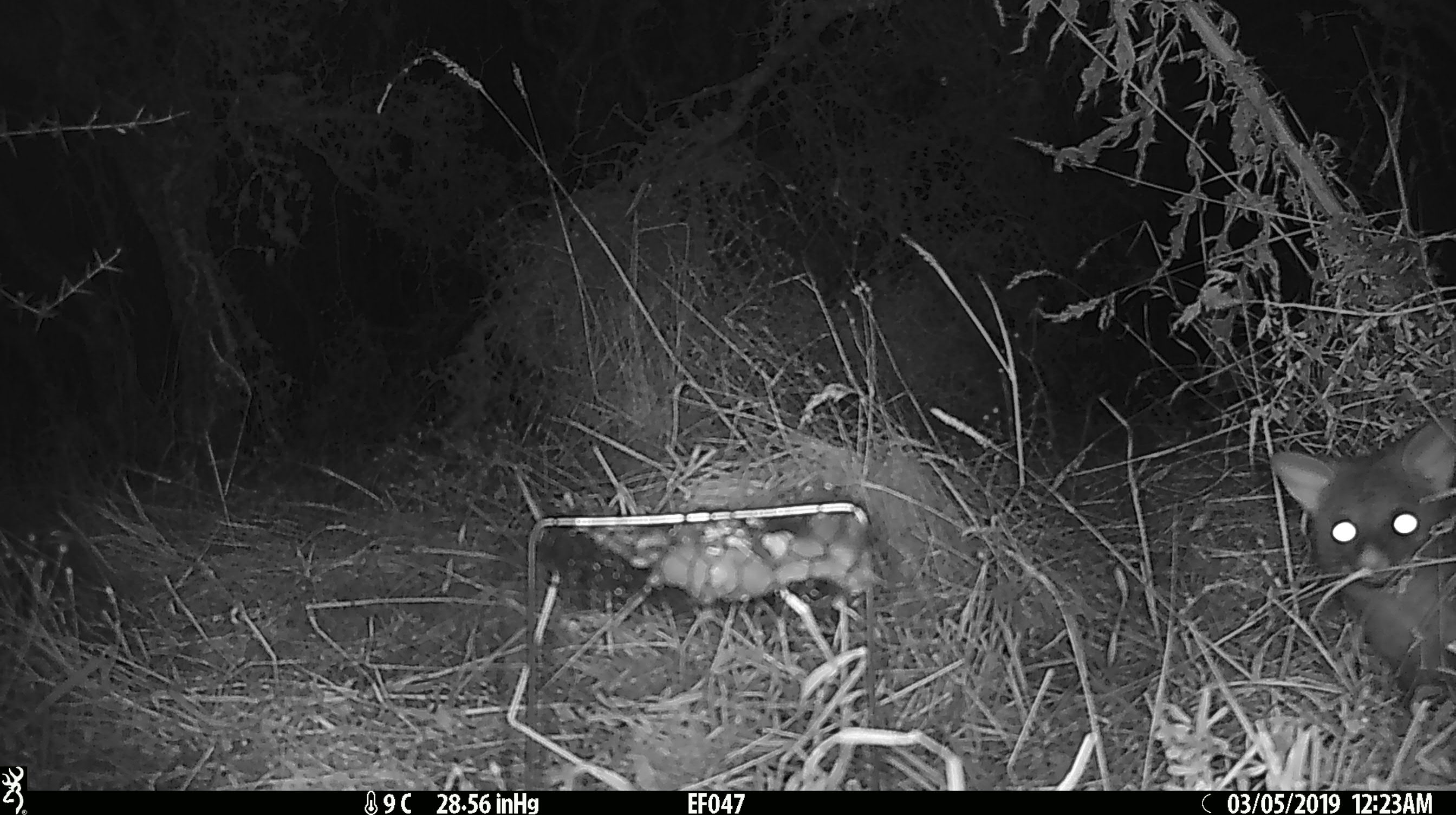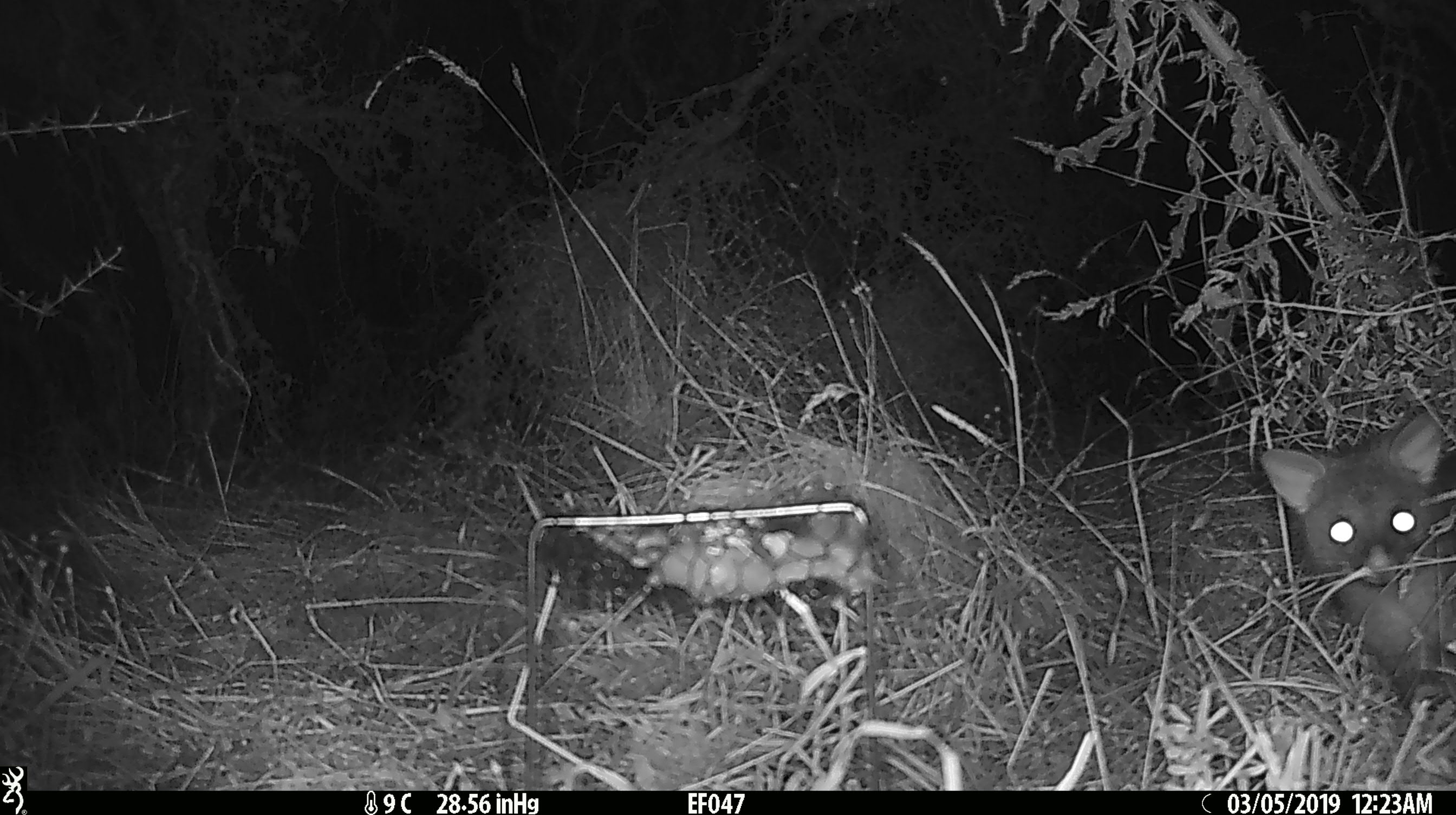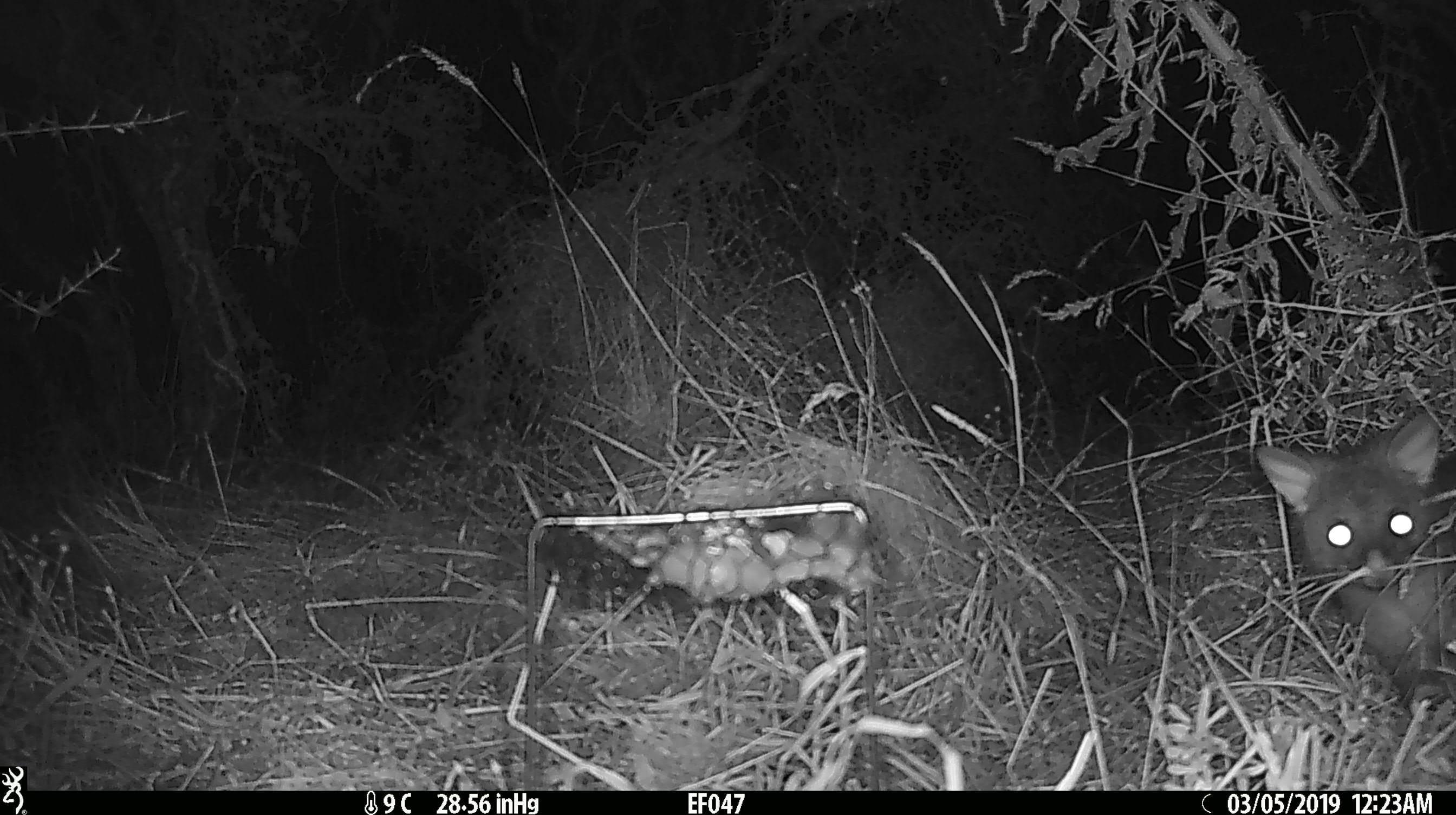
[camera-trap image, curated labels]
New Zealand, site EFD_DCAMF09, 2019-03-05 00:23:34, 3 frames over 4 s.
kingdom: Animalia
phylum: Chordata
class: Mammalia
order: Diprotodontia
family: Phalangeridae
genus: Trichosurus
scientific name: Trichosurus vulpecula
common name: common brushtail possum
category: possum